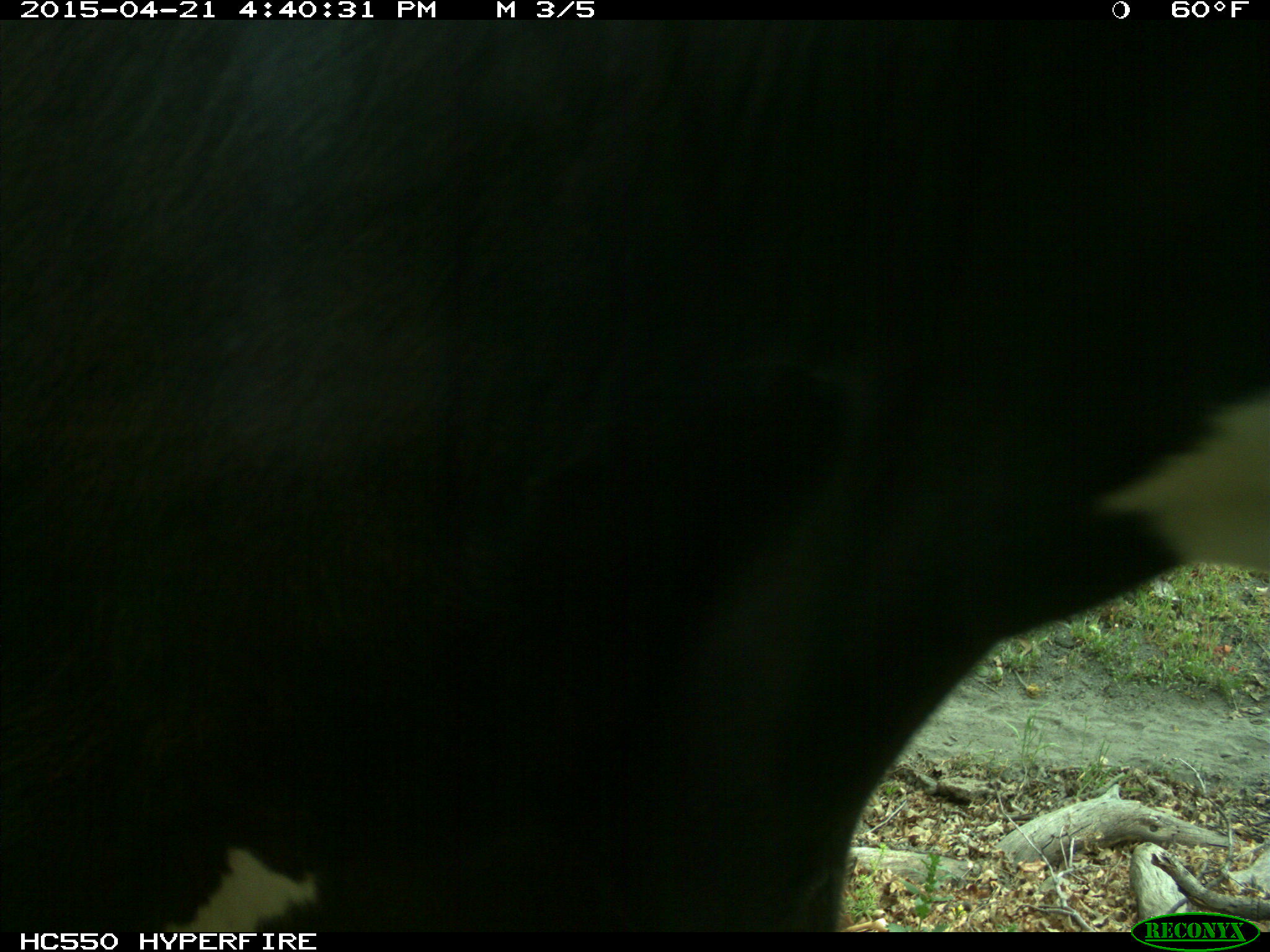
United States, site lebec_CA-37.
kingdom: Animalia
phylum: Chordata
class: Mammalia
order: Artiodactyla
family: Bovidae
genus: Bos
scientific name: Bos taurus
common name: domestic cow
Bos taurus (domestic cow).